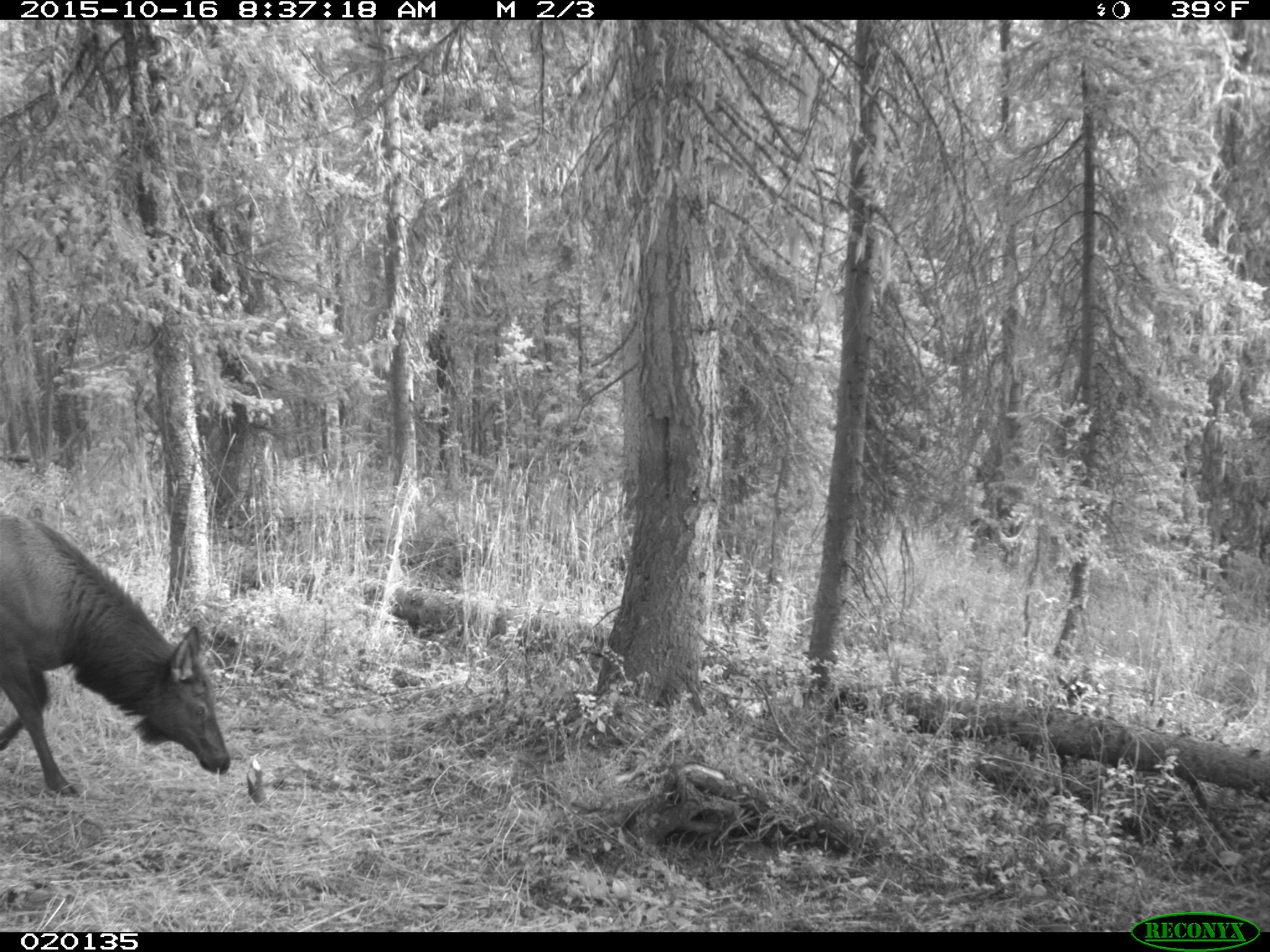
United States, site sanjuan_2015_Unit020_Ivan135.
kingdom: Animalia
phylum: Chordata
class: Mammalia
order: Artiodactyla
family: Cervidae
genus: Cervus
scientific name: Cervus elaphus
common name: red deer